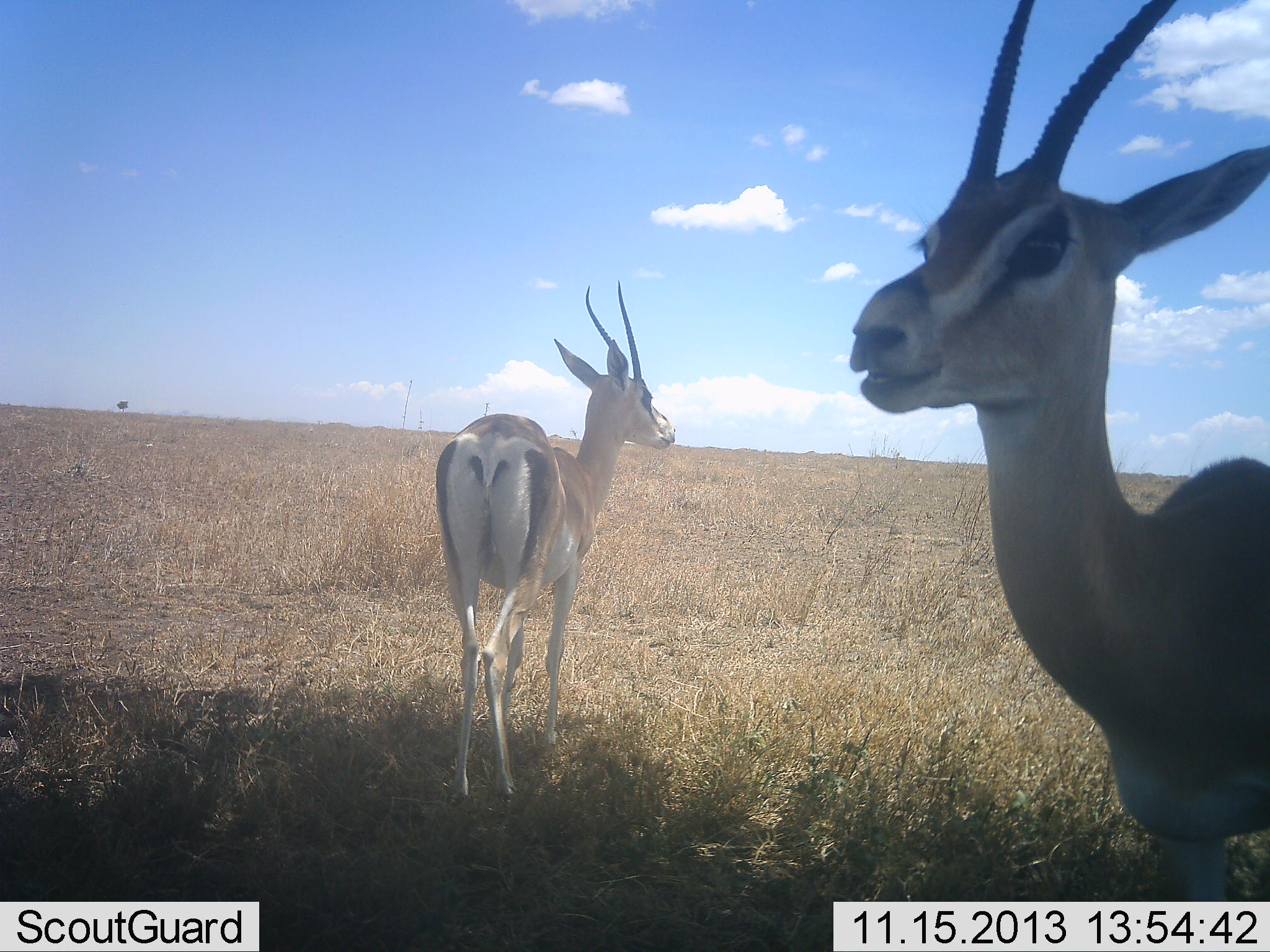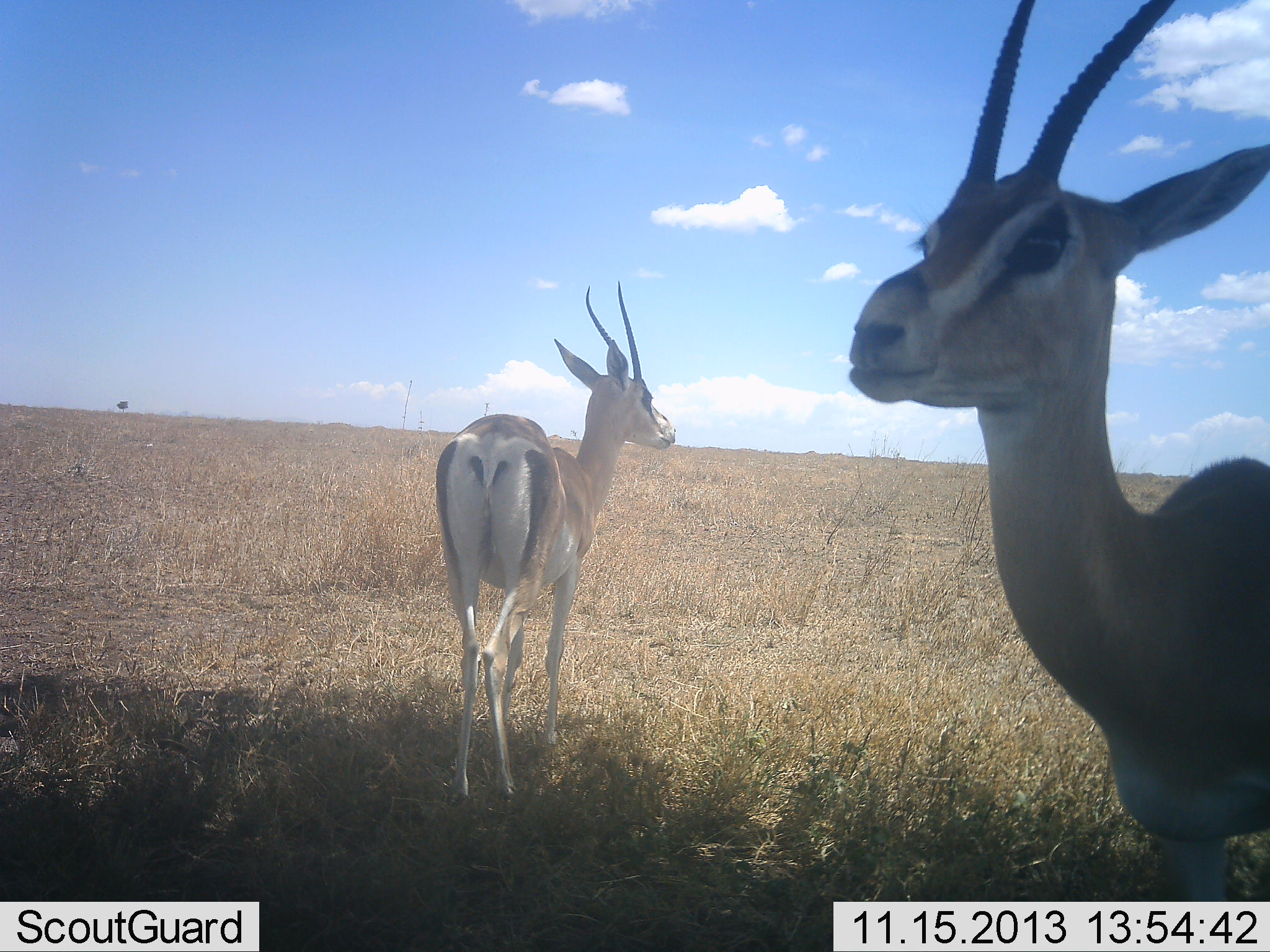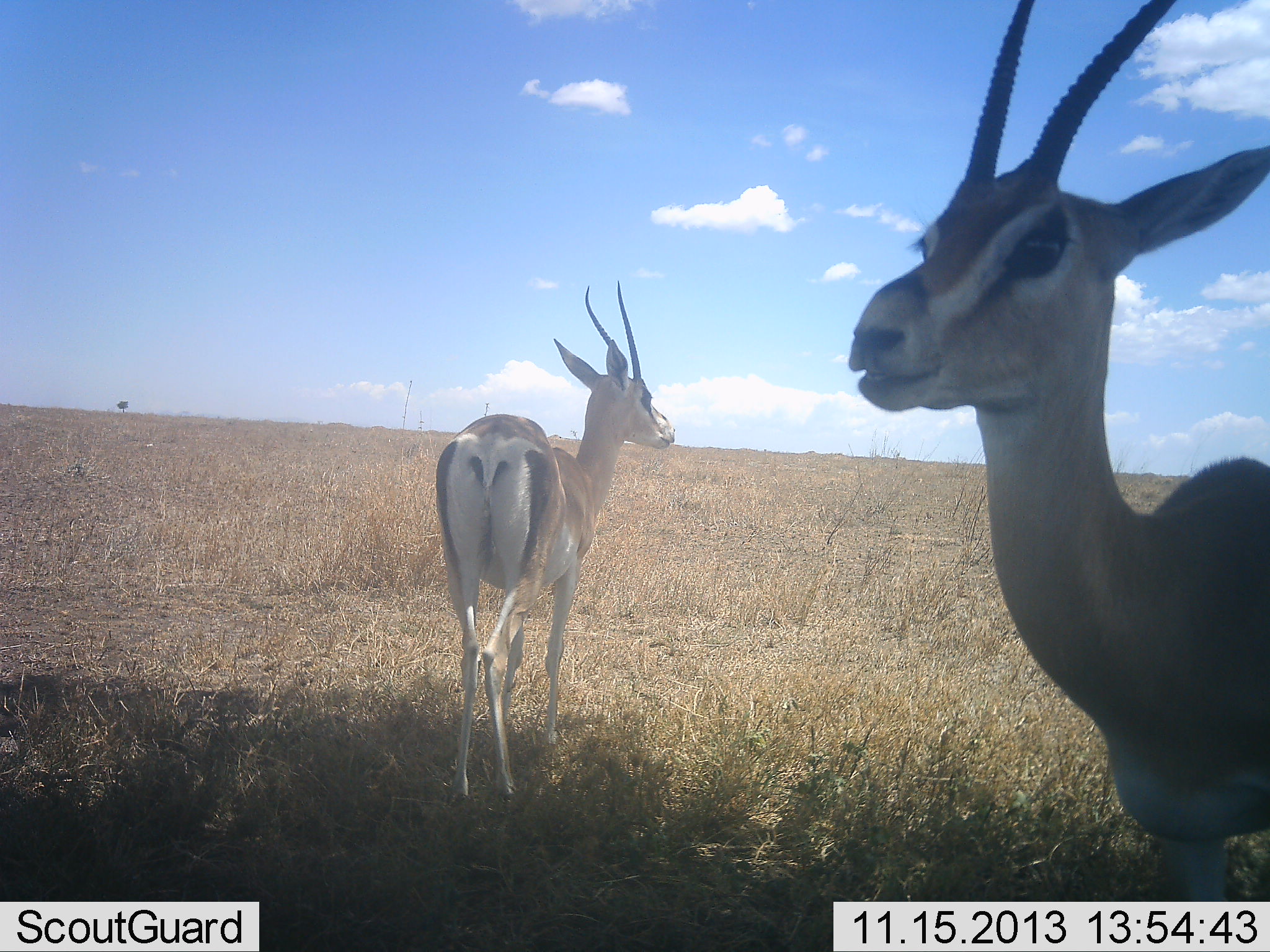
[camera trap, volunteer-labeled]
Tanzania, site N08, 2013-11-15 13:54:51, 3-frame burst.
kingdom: Animalia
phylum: Chordata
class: Mammalia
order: Artiodactyla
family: Bovidae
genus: Nanger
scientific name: Nanger granti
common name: grant's gazelle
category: gazellegrants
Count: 2.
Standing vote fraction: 100%.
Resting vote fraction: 0%.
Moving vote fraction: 0%.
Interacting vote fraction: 0%.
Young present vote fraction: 0%.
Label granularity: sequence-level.